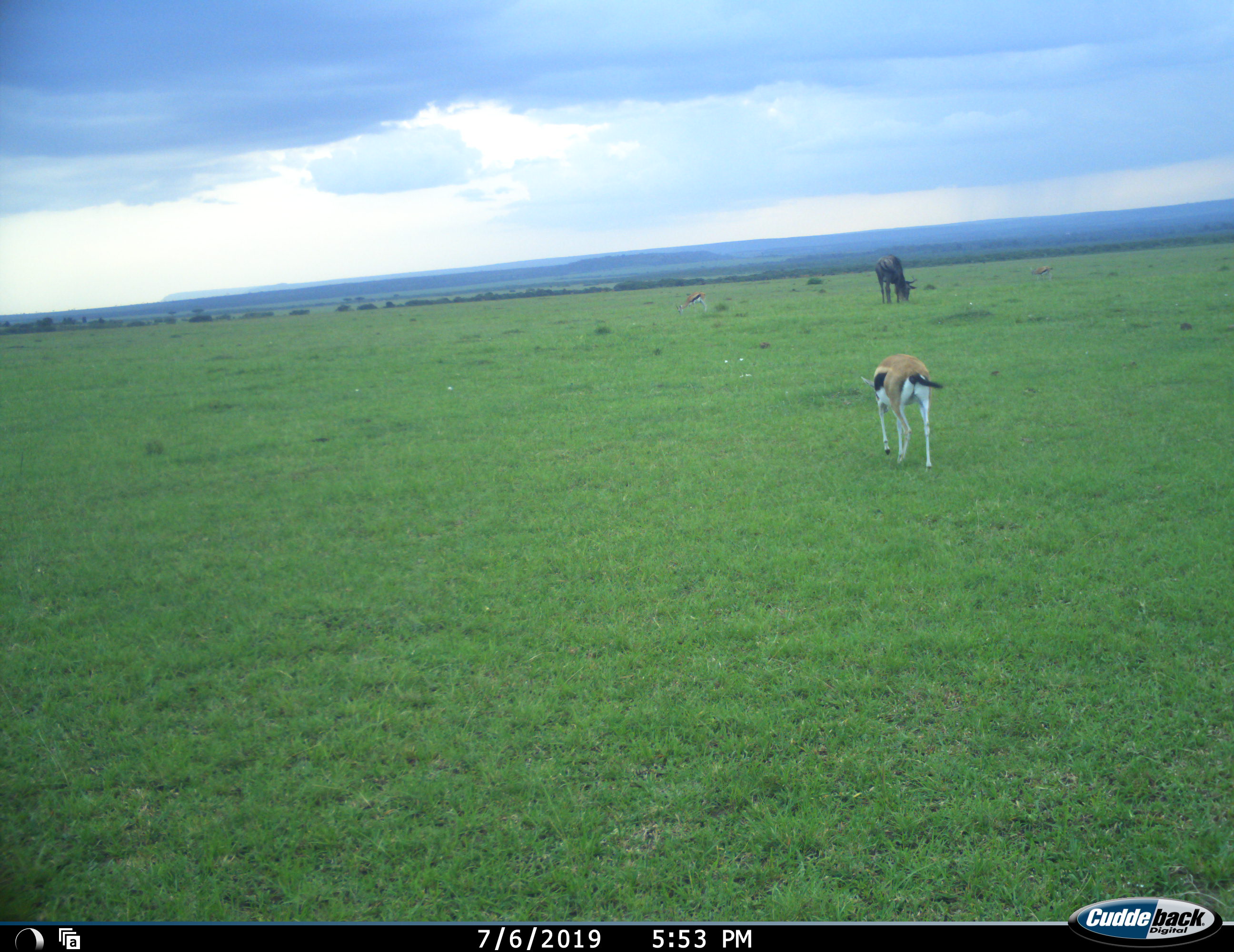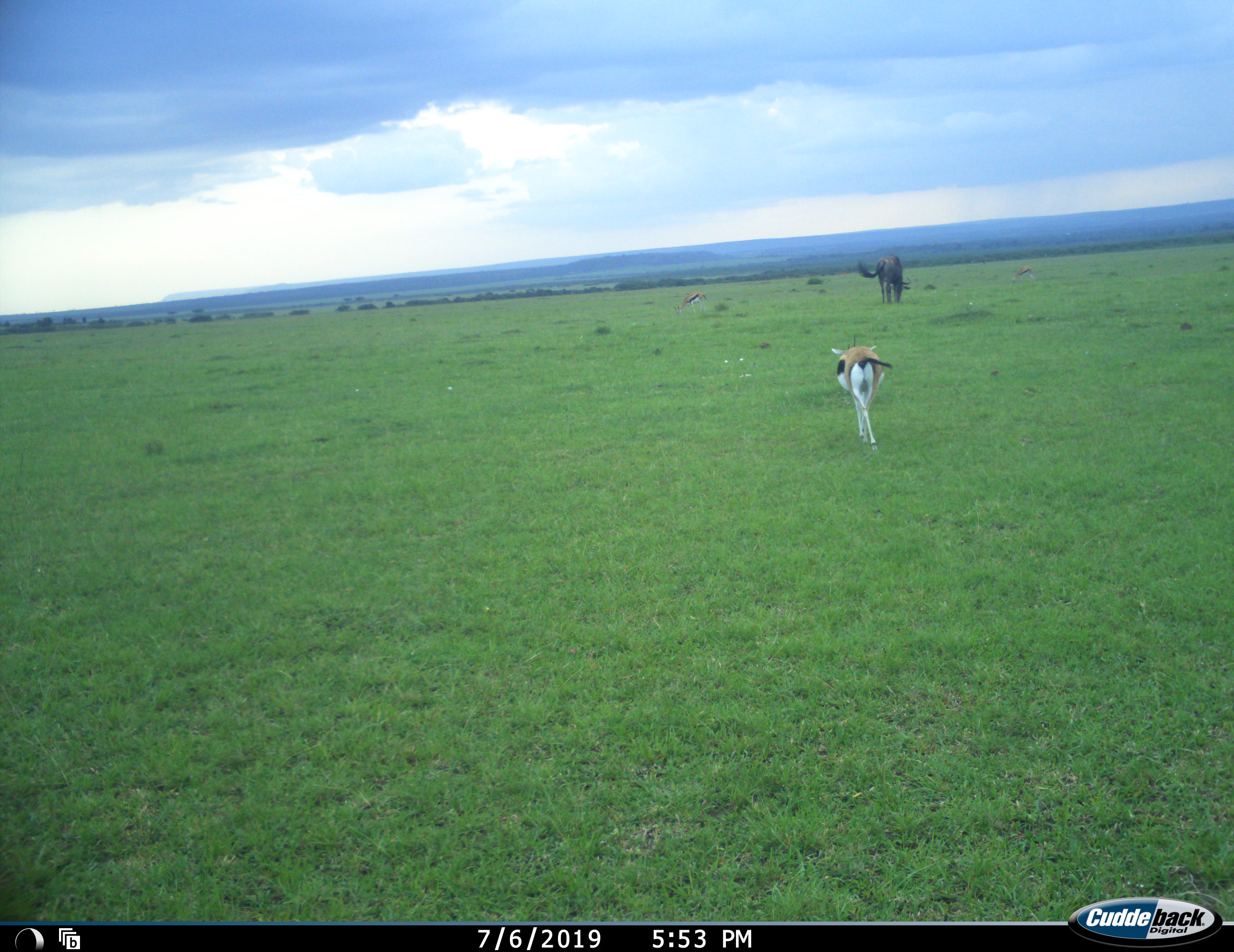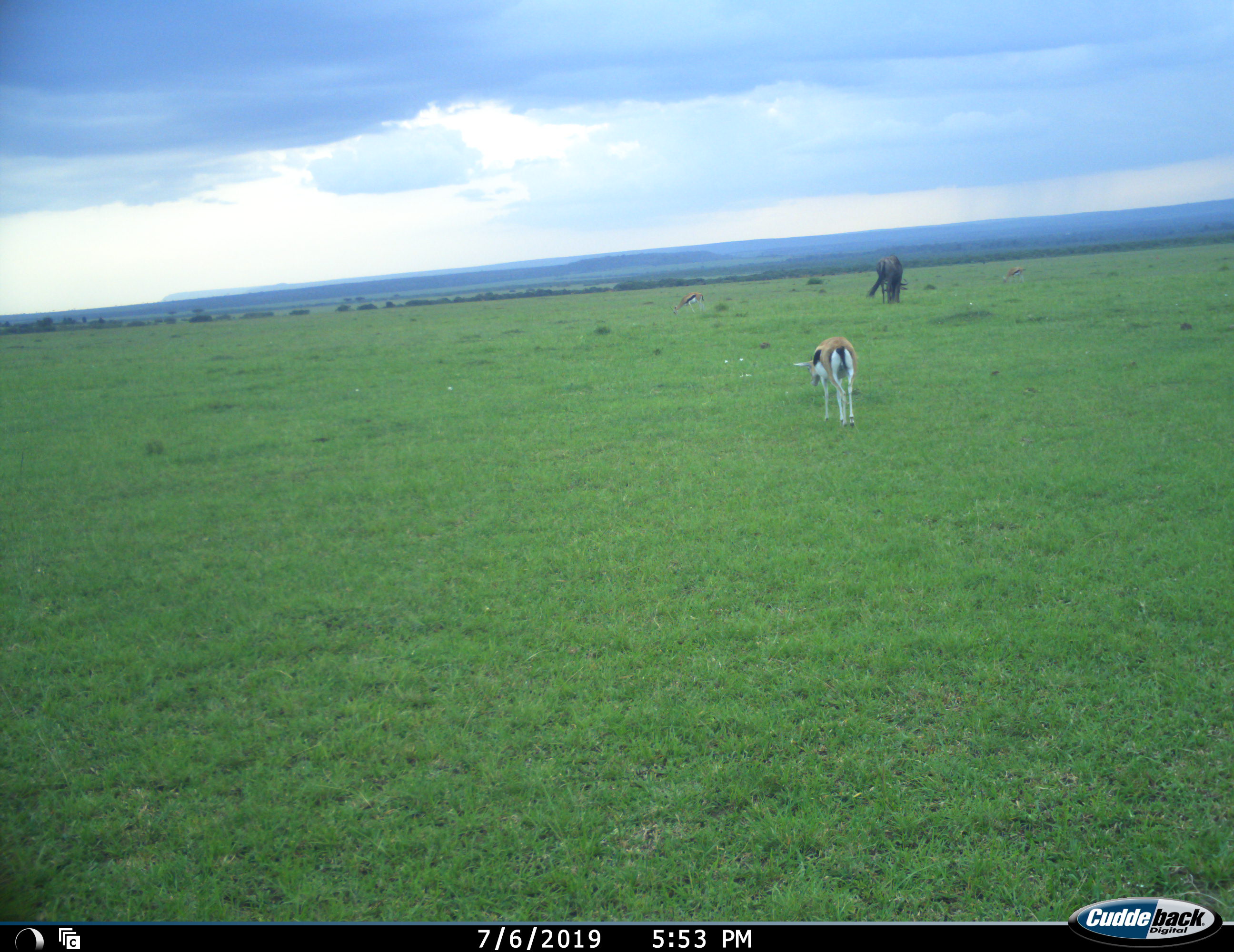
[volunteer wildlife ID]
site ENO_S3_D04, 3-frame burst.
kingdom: Animalia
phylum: Chordata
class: Mammalia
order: Artiodactyla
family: Bovidae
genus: Eudorcas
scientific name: Eudorcas thomsonii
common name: thomson's gazelle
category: gazellethomsons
Gazellethomsons (thomson's gazelle) (Eudorcas thomsonii), count 3. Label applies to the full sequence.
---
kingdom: Animalia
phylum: Chordata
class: Mammalia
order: Artiodactyla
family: Bovidae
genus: Connochaetes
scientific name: Connochaetes taurinus taurinus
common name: blue wildebeest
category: wildebeestblue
Wildebeestblue (blue wildebeest) (Connochaetes taurinus taurinus), count 1. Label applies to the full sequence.